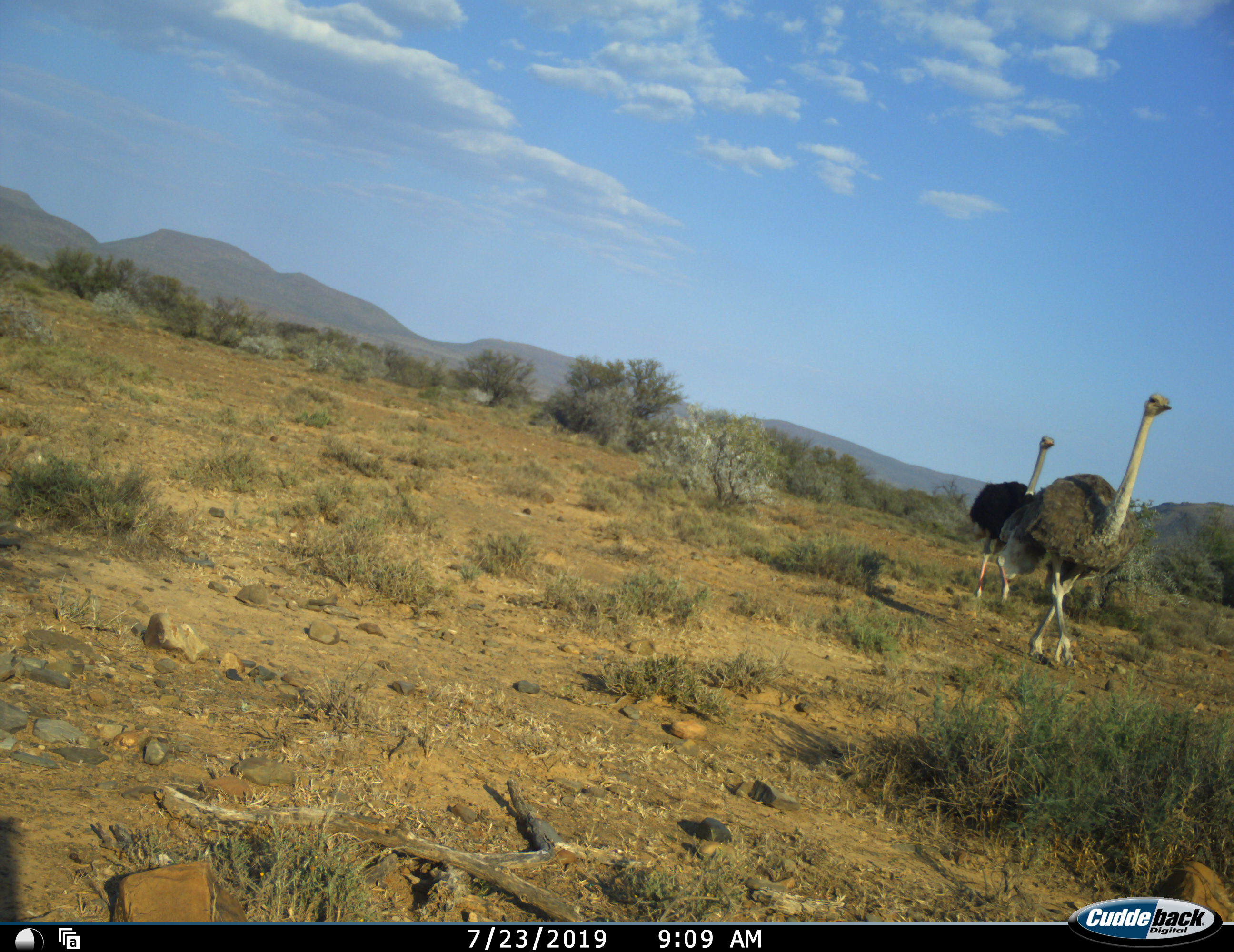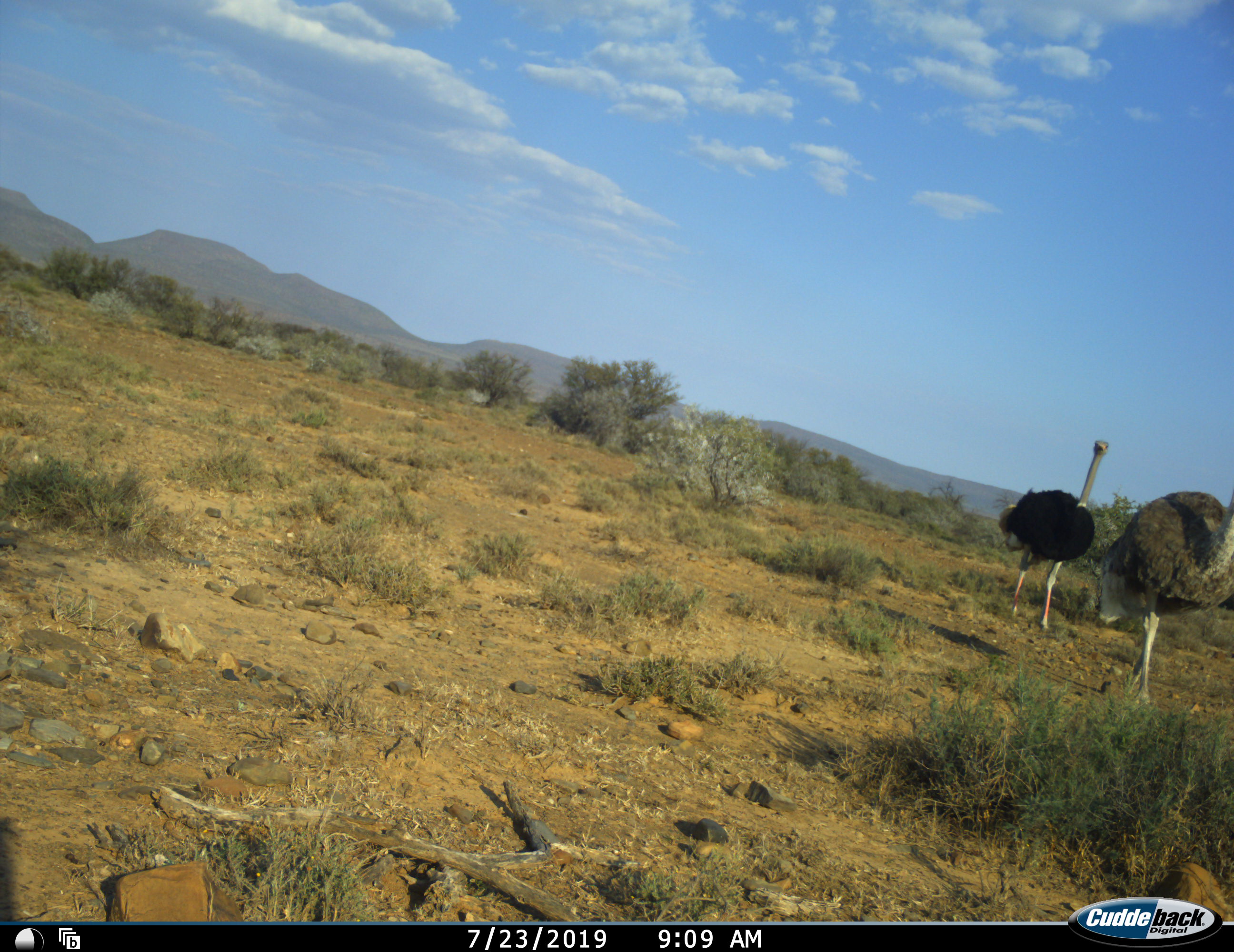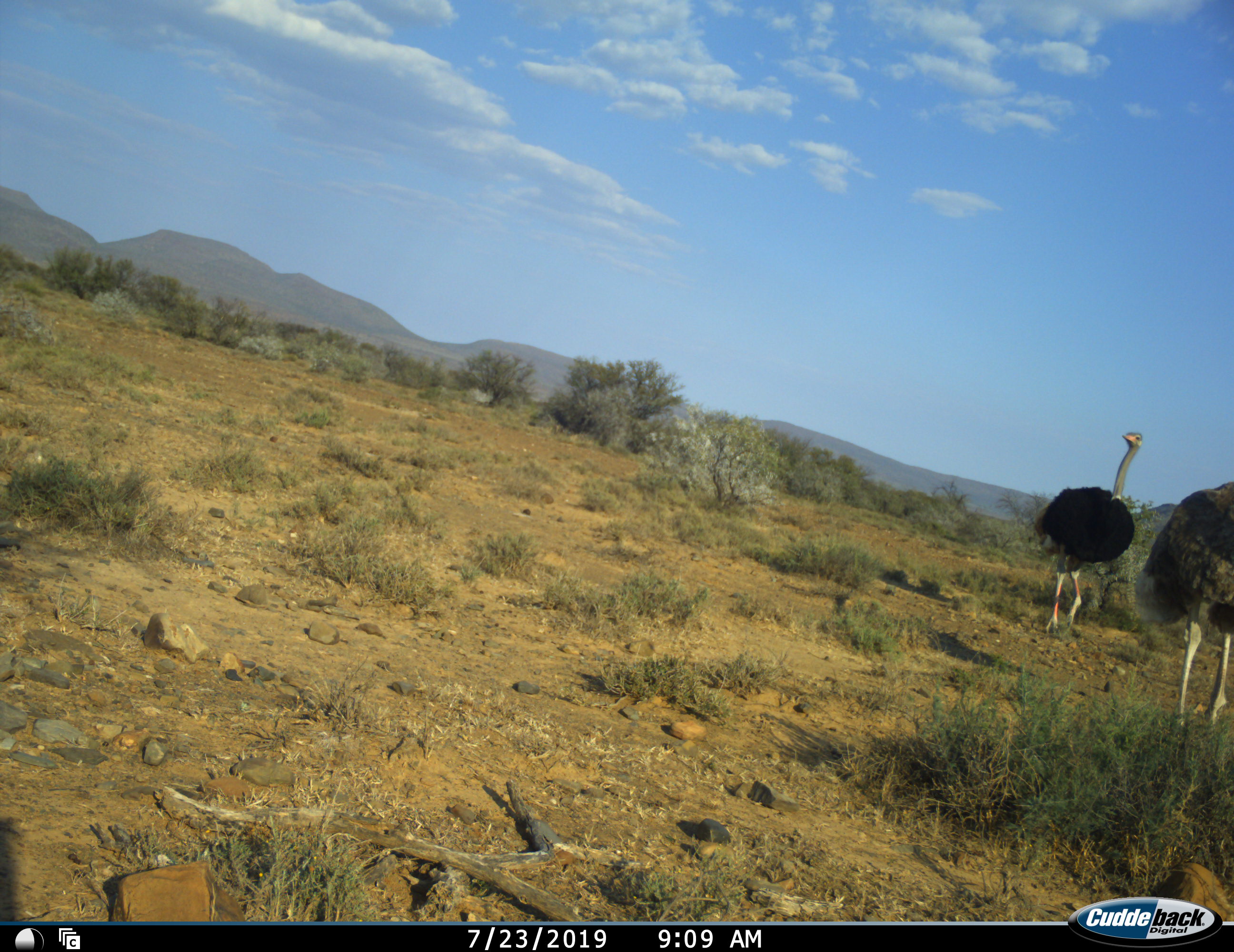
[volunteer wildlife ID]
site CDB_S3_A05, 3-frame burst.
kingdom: Animalia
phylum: Chordata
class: Aves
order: Struthioniformes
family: Struthionidae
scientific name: Struthionidae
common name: ostrich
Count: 2.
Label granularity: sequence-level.